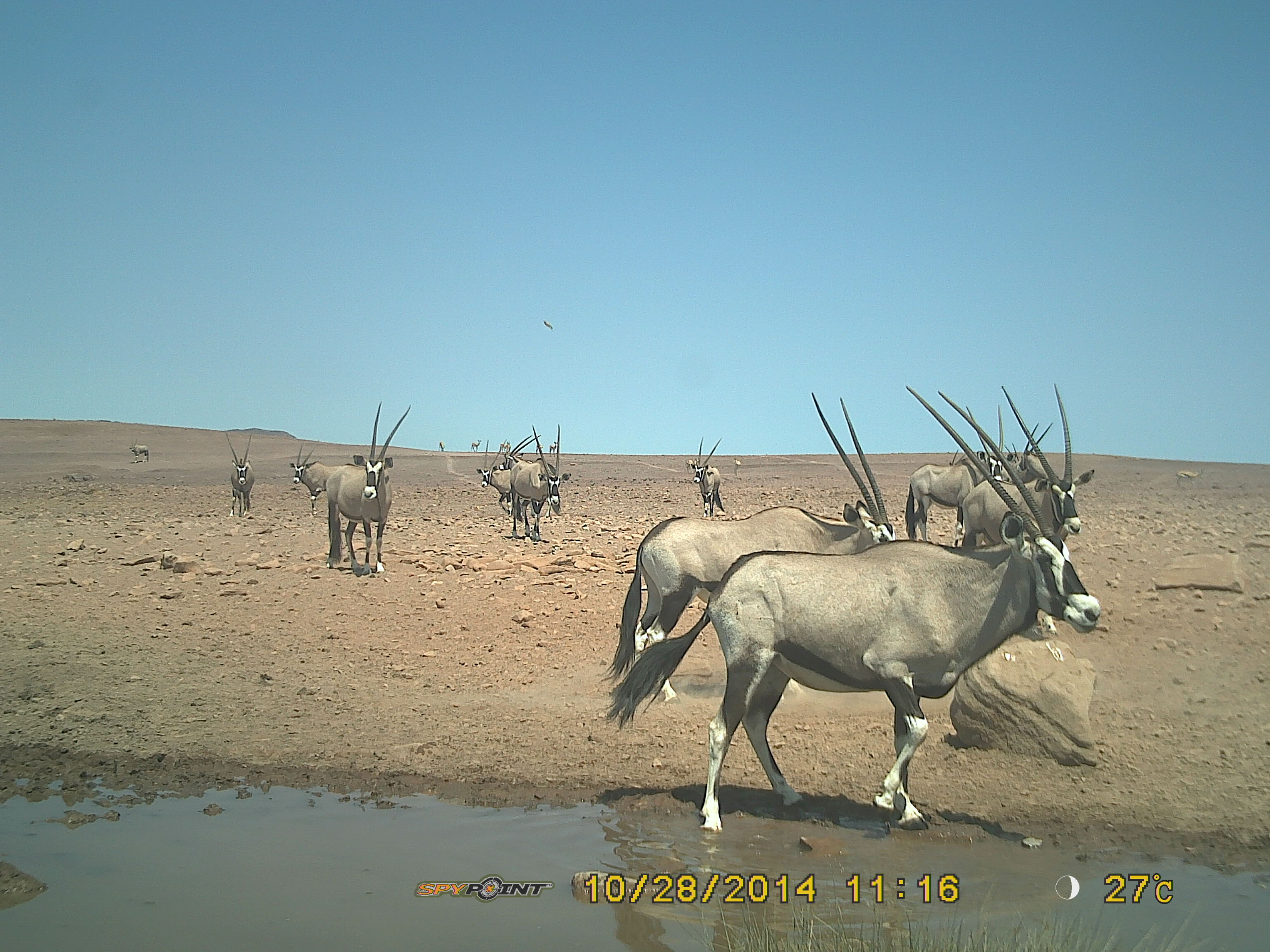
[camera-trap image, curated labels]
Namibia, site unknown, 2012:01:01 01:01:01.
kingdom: Animalia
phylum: Chordata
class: Mammalia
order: Artiodactyla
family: Bovidae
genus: Oryx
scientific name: Oryx gazella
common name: gemsbok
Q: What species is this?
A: Oryx gazella (gemsbok).